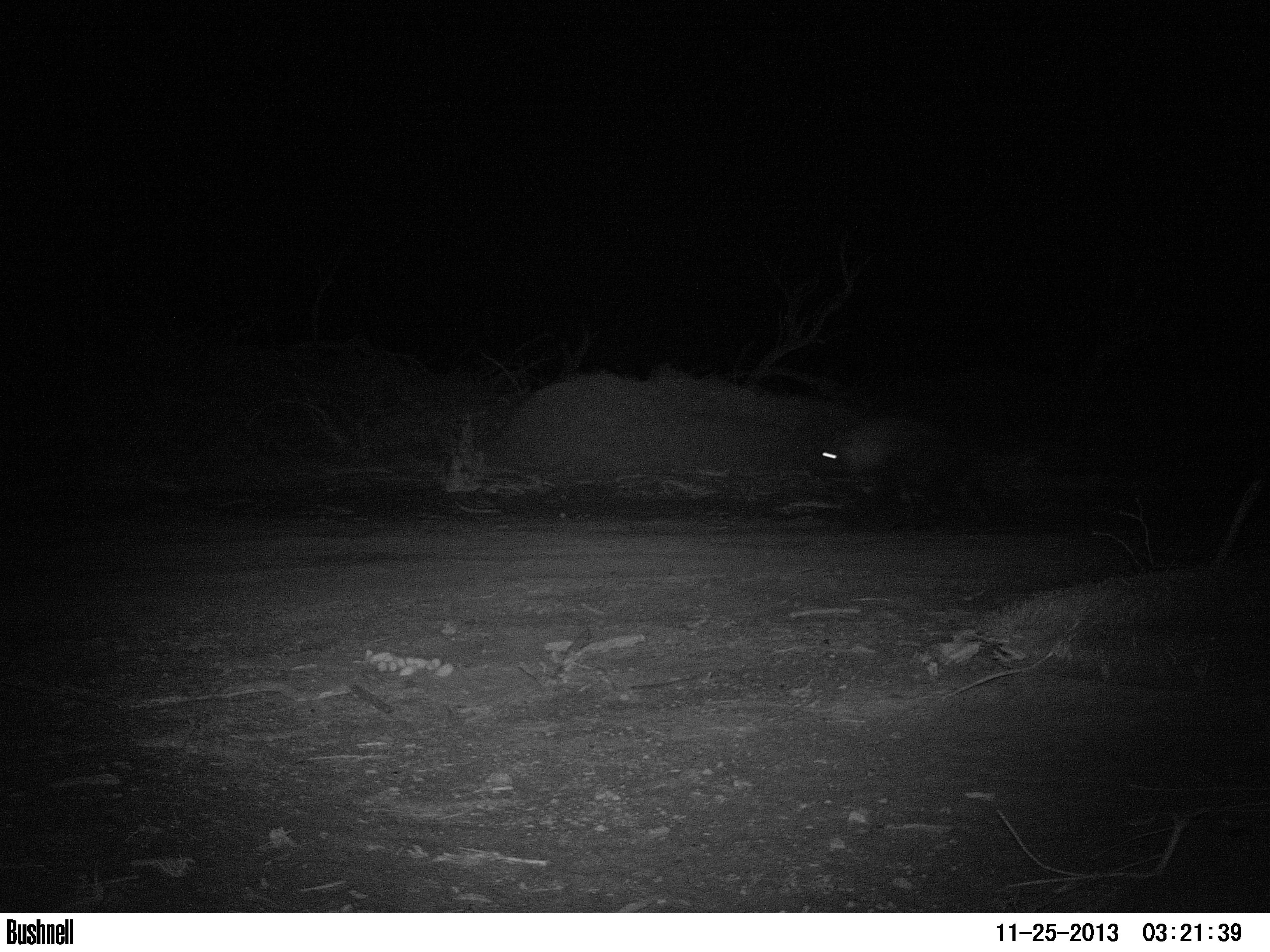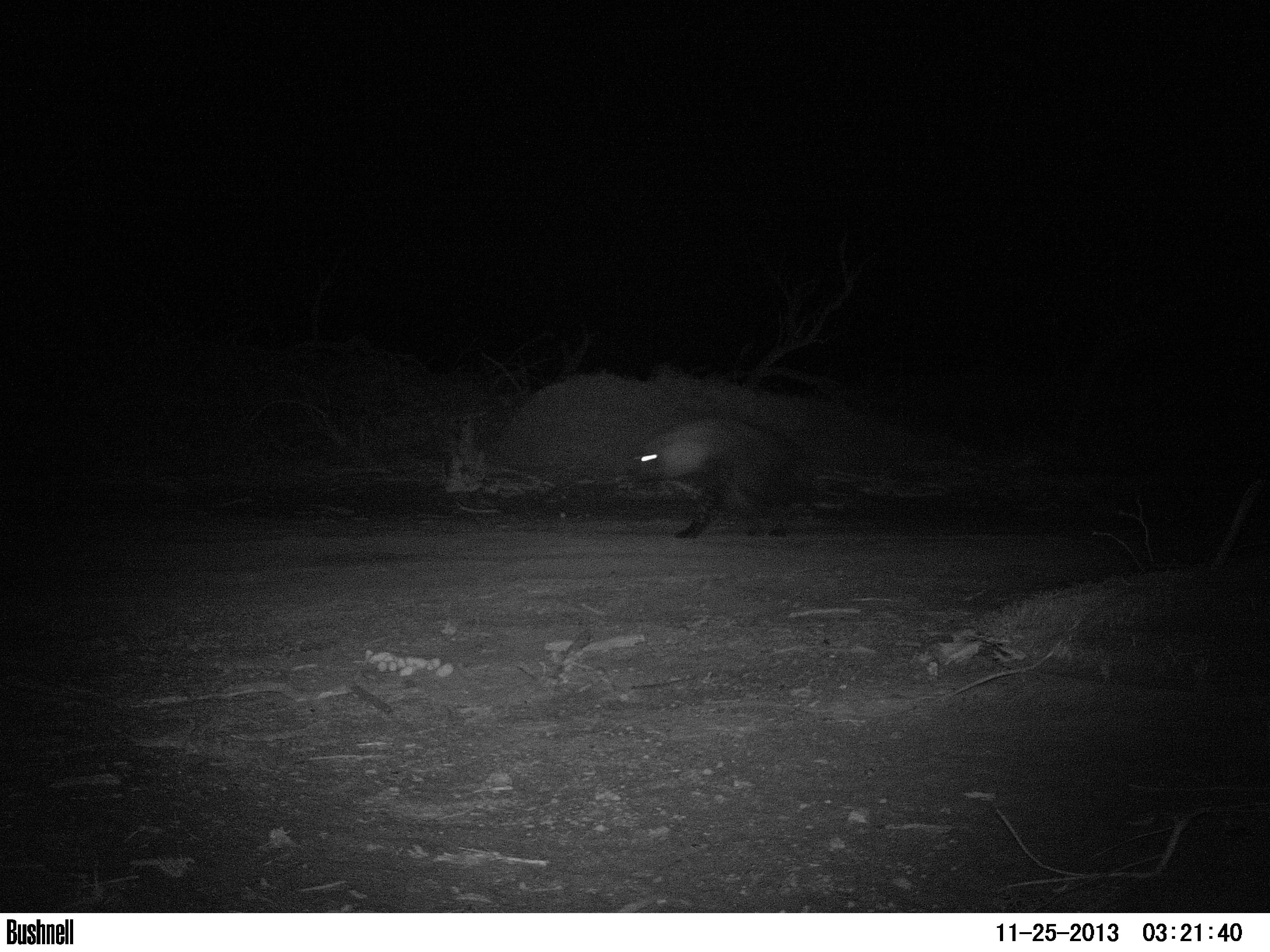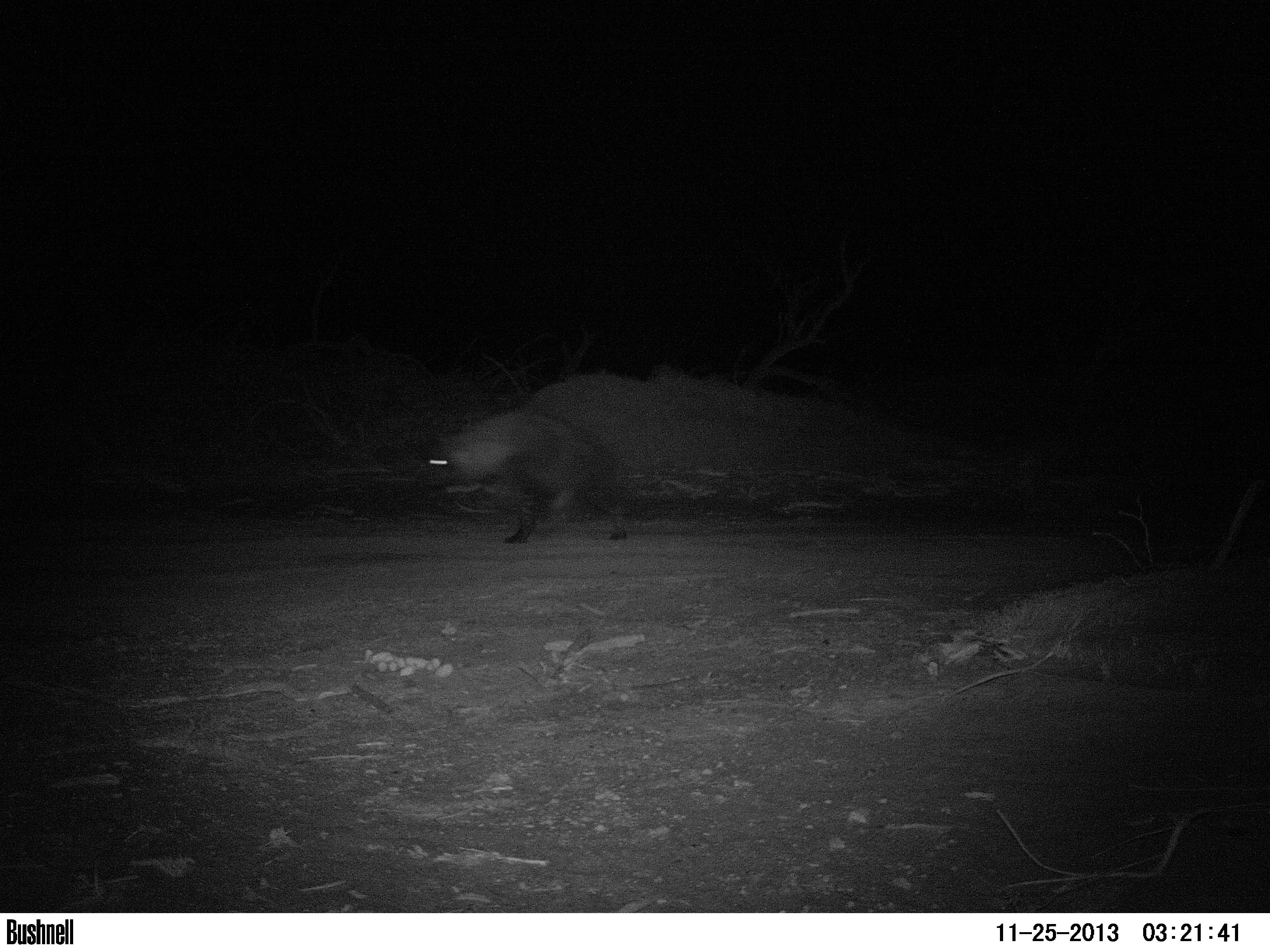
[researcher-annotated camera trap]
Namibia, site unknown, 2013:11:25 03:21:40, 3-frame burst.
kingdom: Animalia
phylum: Chordata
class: Mammalia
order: Carnivora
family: Hyaenidae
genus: Parahyaena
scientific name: Parahyaena brunnea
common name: brown hyena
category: hyaena brunnea